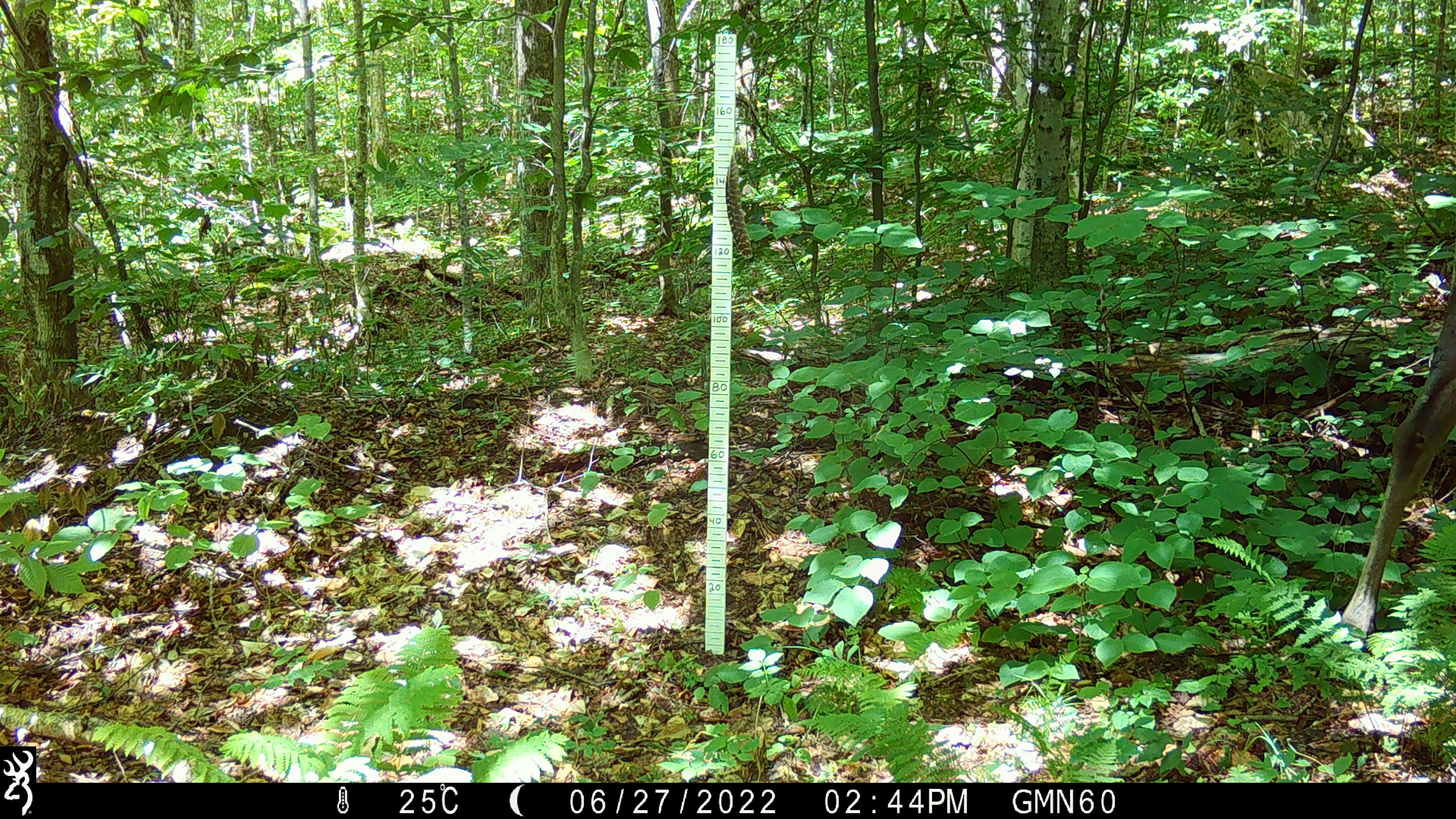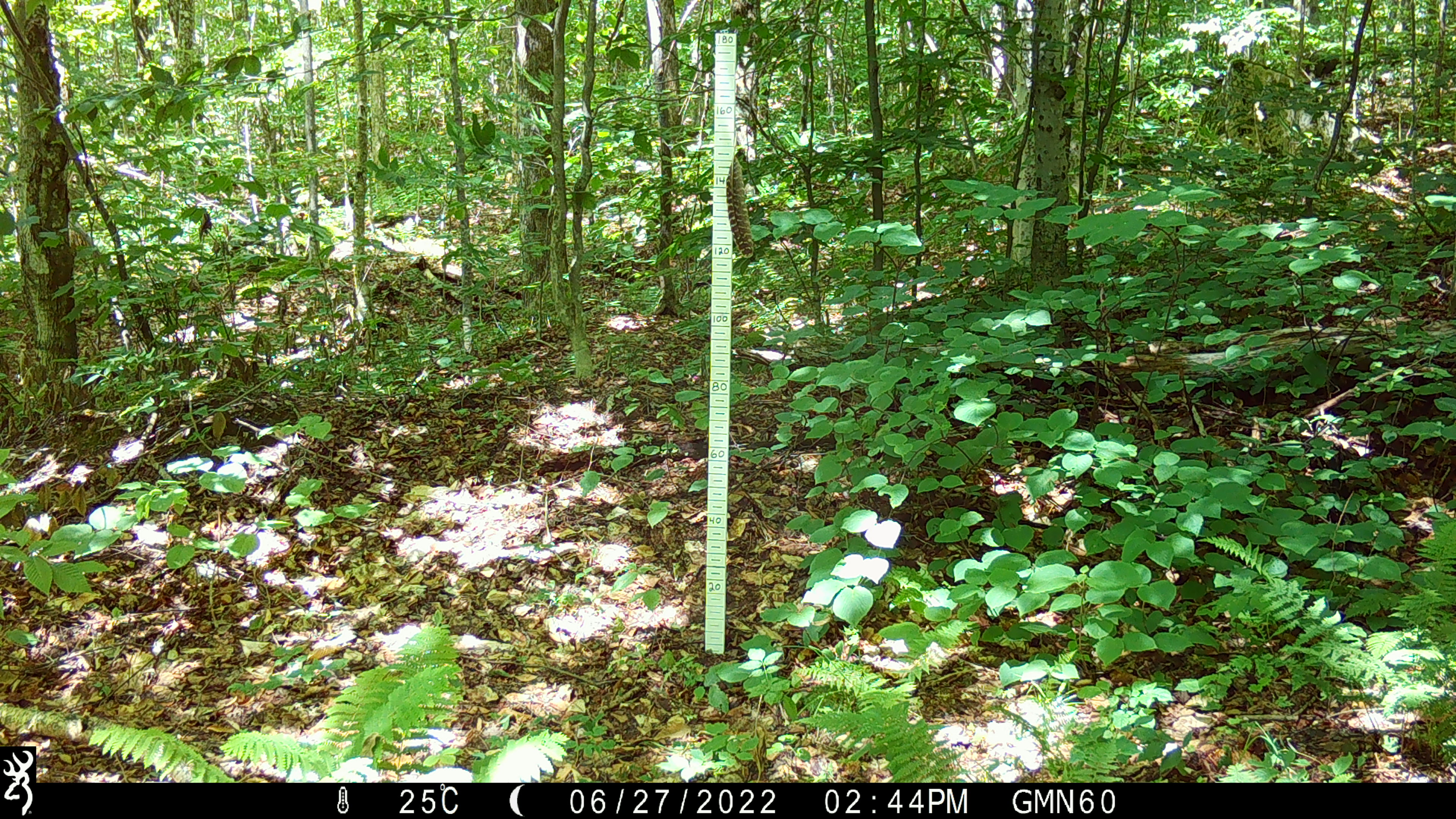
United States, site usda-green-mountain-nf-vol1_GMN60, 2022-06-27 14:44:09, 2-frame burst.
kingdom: Animalia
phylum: Chordata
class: Mammalia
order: Artiodactyla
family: Cervidae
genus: Alces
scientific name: Alces alces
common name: moose